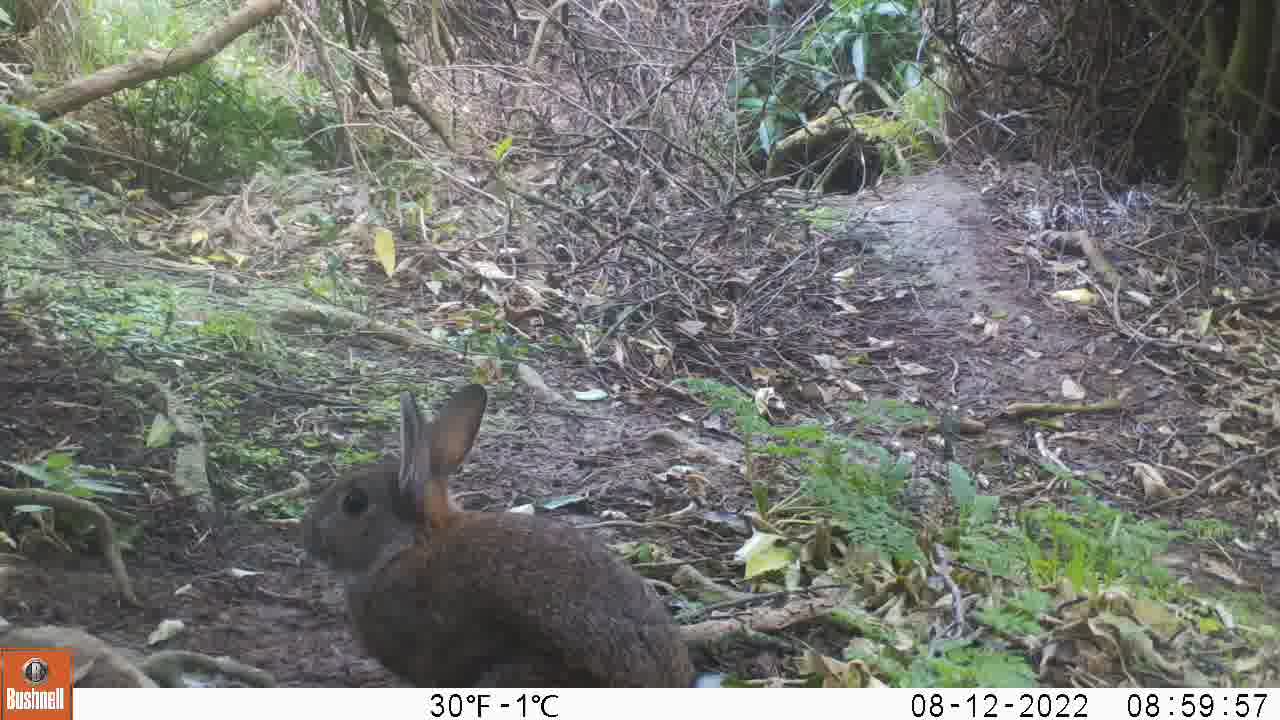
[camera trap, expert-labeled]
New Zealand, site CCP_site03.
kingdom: Animalia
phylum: Chordata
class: Mammalia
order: Lagomorpha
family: Leporidae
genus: Oryctolagus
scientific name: Oryctolagus cuniculus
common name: european rabbit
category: rabbit